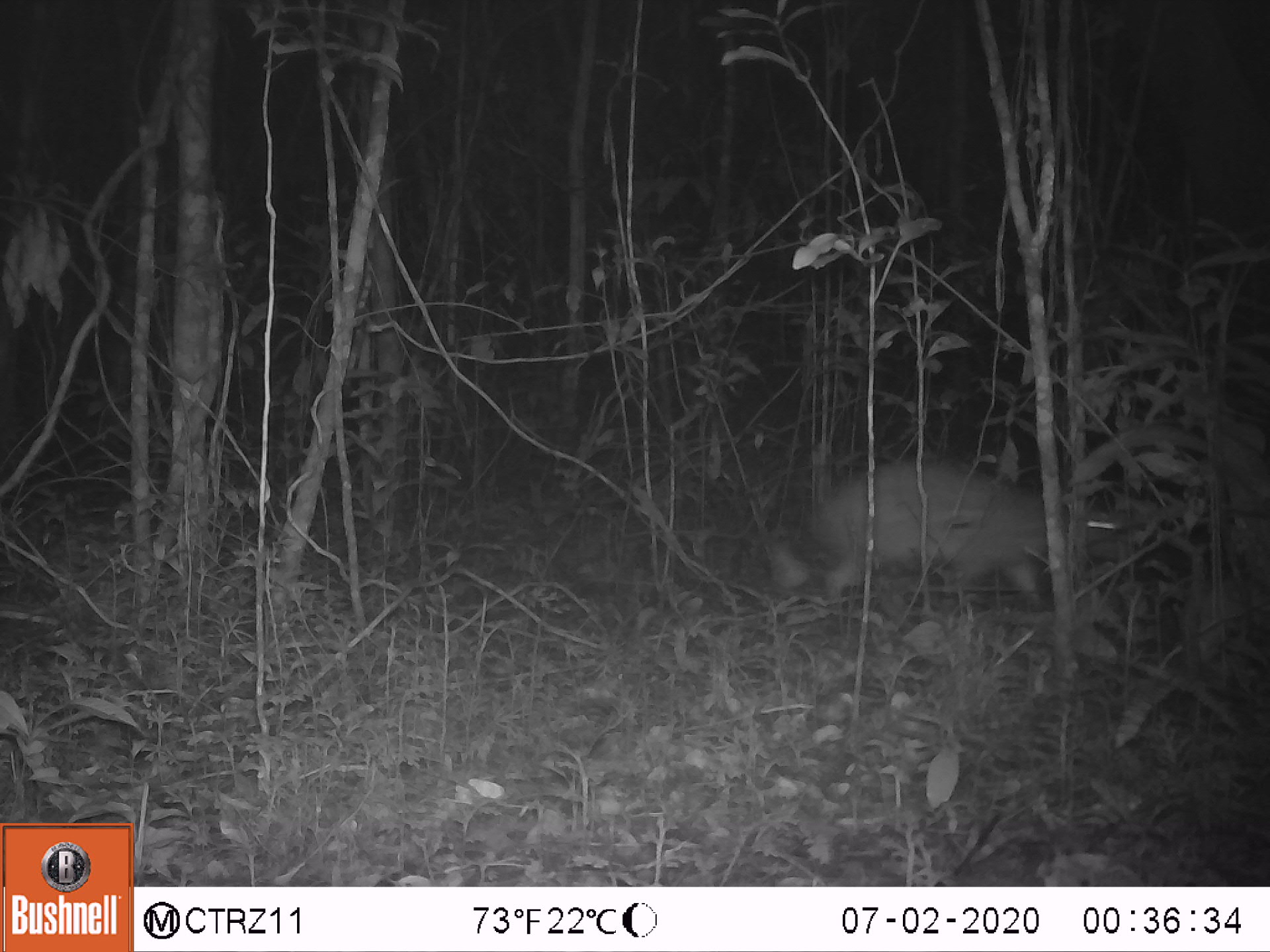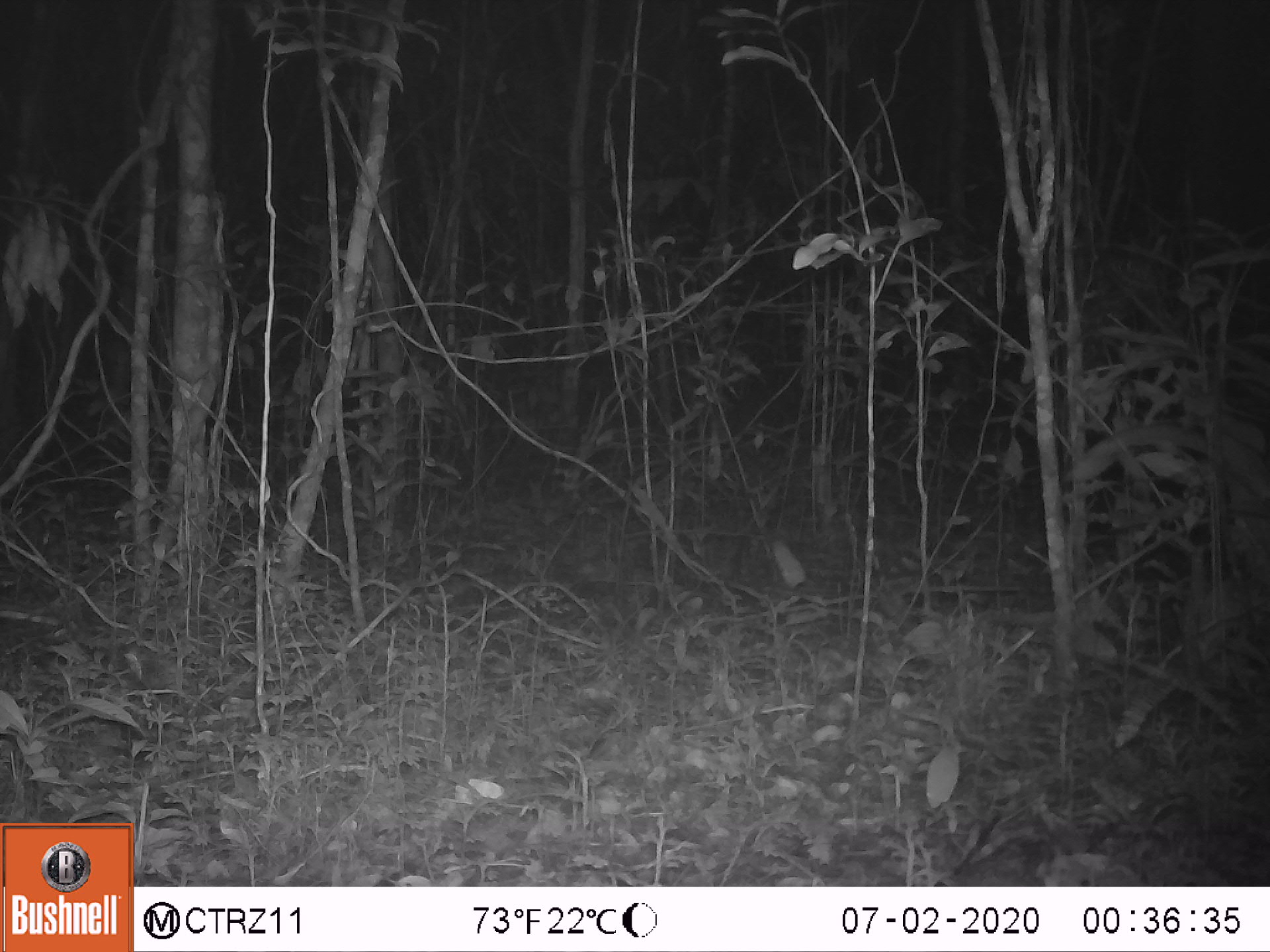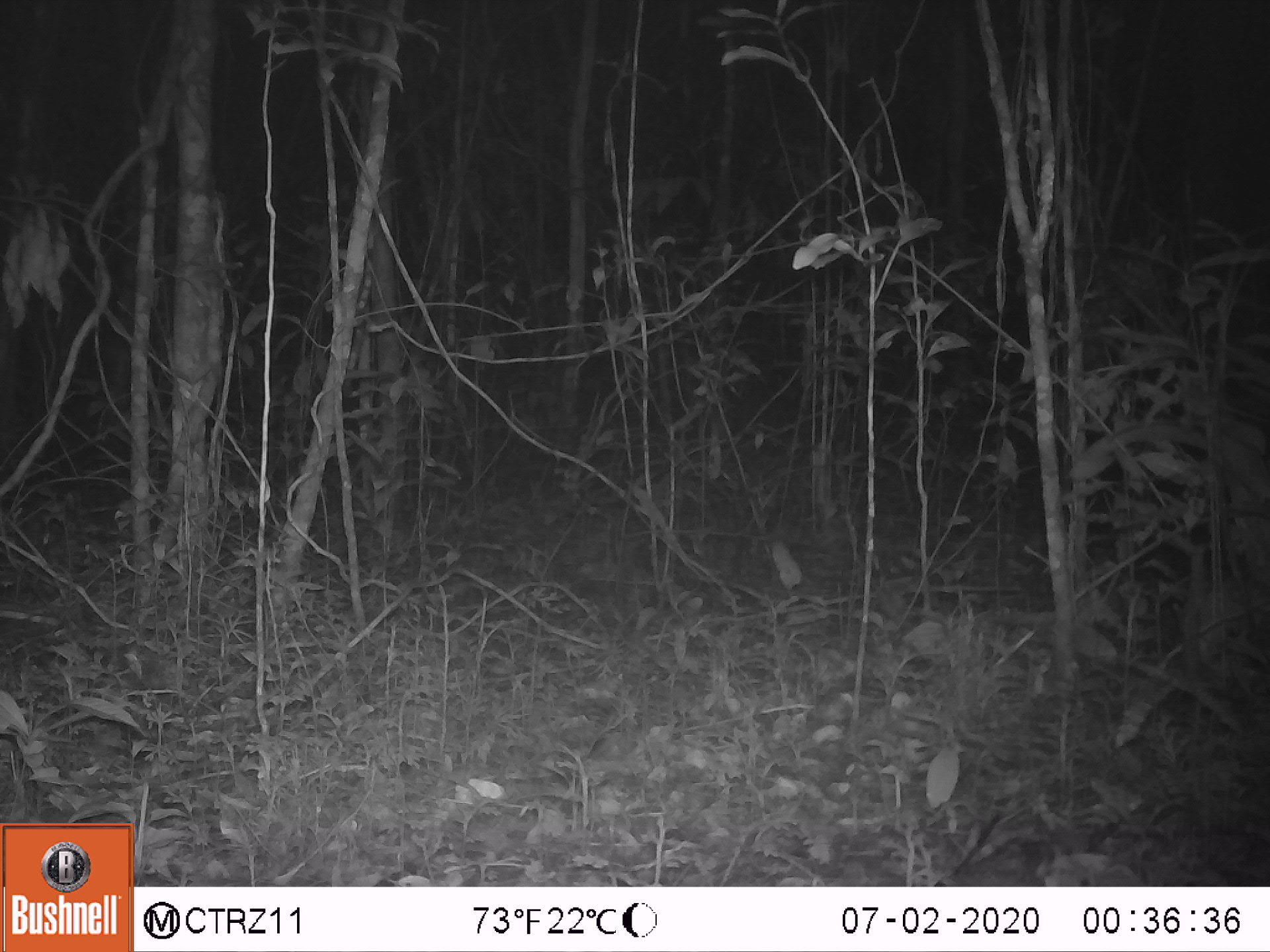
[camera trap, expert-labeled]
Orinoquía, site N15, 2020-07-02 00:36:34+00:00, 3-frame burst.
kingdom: Animalia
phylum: Chordata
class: Mammalia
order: Rodentia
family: Cuniculidae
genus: Cuniculus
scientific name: Cuniculus paca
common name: spotted paca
Spotted paca (Cuniculus paca).